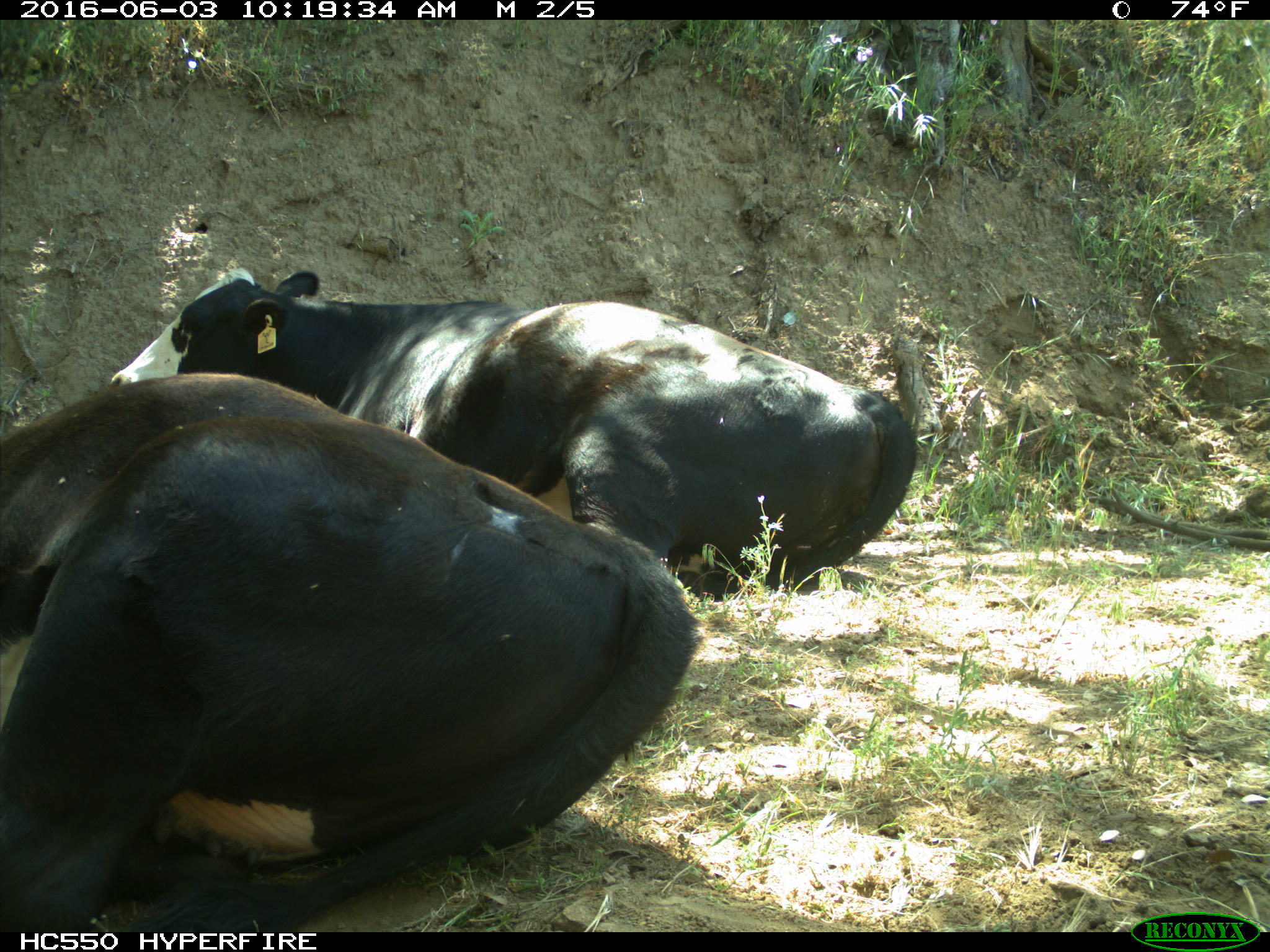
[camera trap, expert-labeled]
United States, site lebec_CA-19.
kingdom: Animalia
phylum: Chordata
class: Mammalia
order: Artiodactyla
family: Bovidae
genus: Bos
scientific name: Bos taurus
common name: domestic cow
Bos taurus (domestic cow).